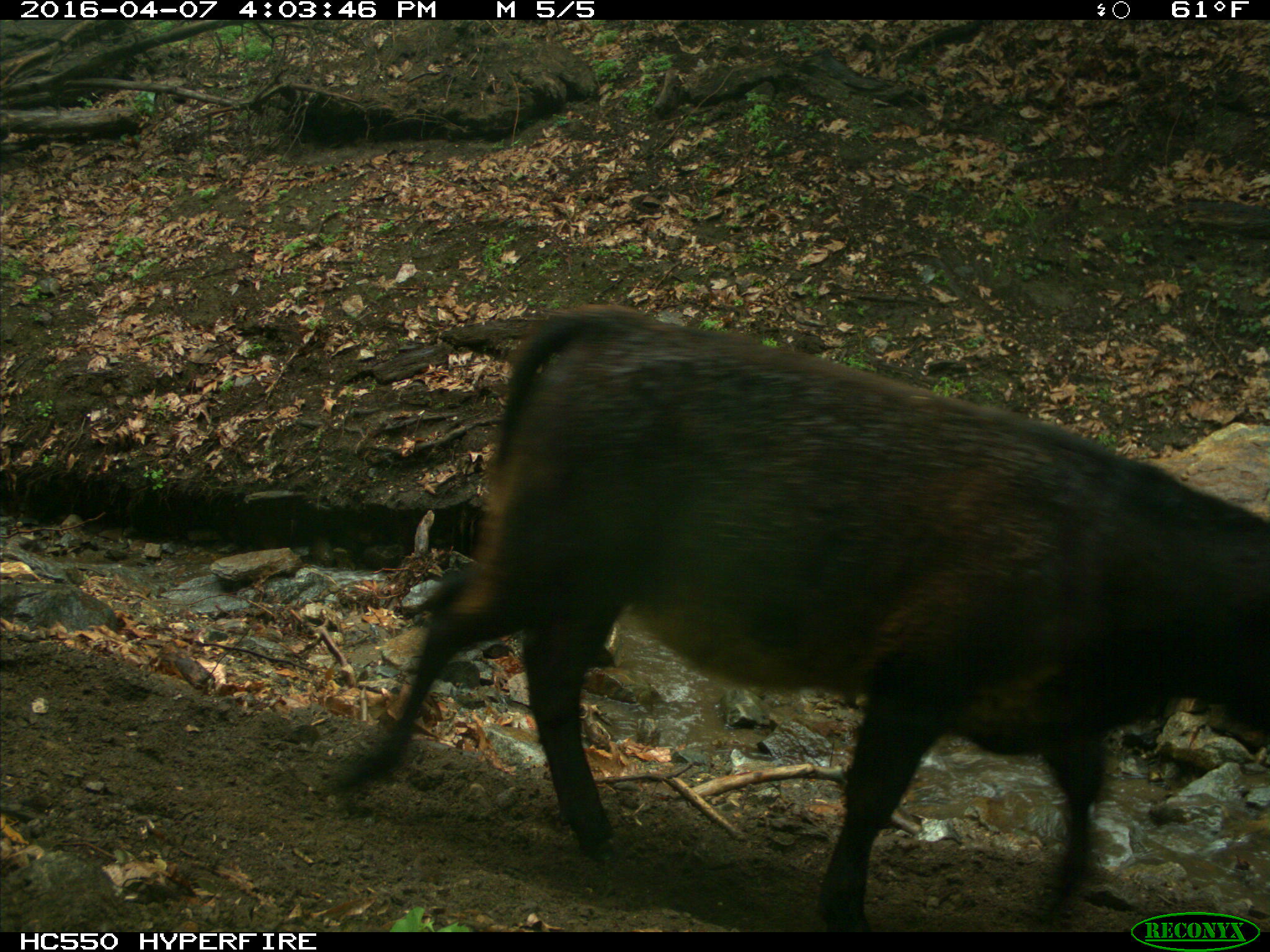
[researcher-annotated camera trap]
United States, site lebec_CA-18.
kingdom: Animalia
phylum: Chordata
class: Mammalia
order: Artiodactyla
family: Bovidae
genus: Bos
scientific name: Bos taurus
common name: domestic cow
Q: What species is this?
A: Bos taurus (domestic cow).